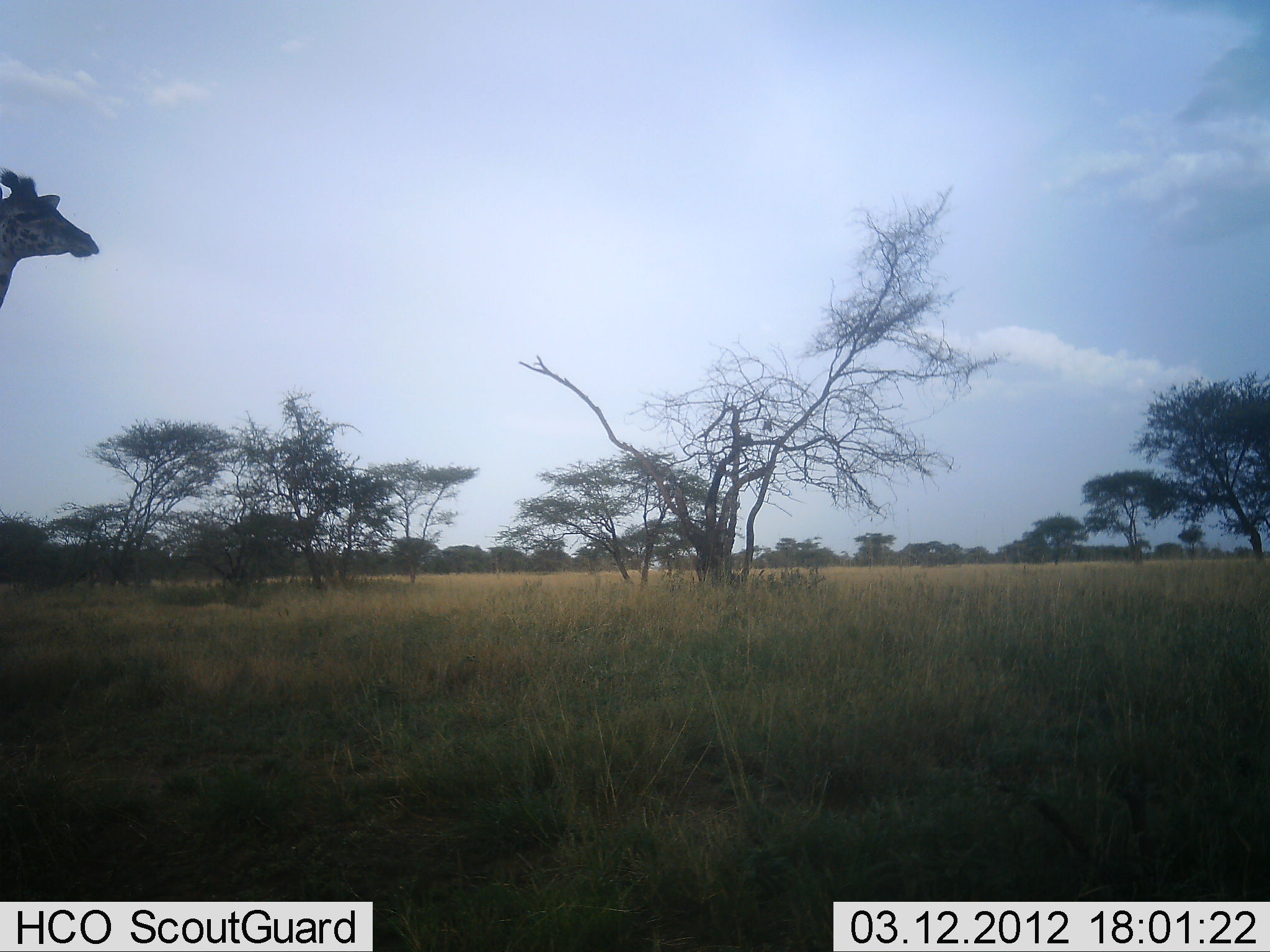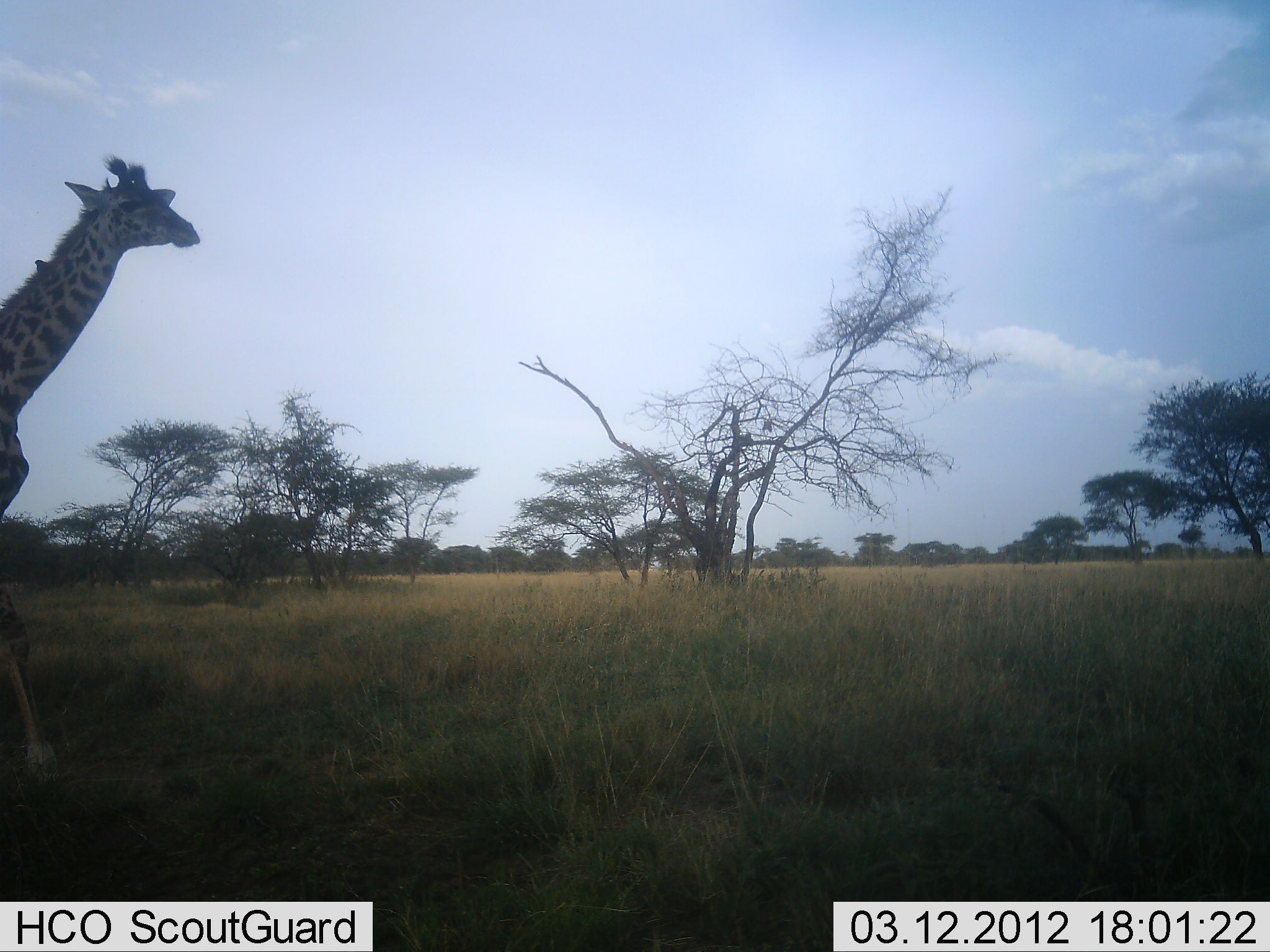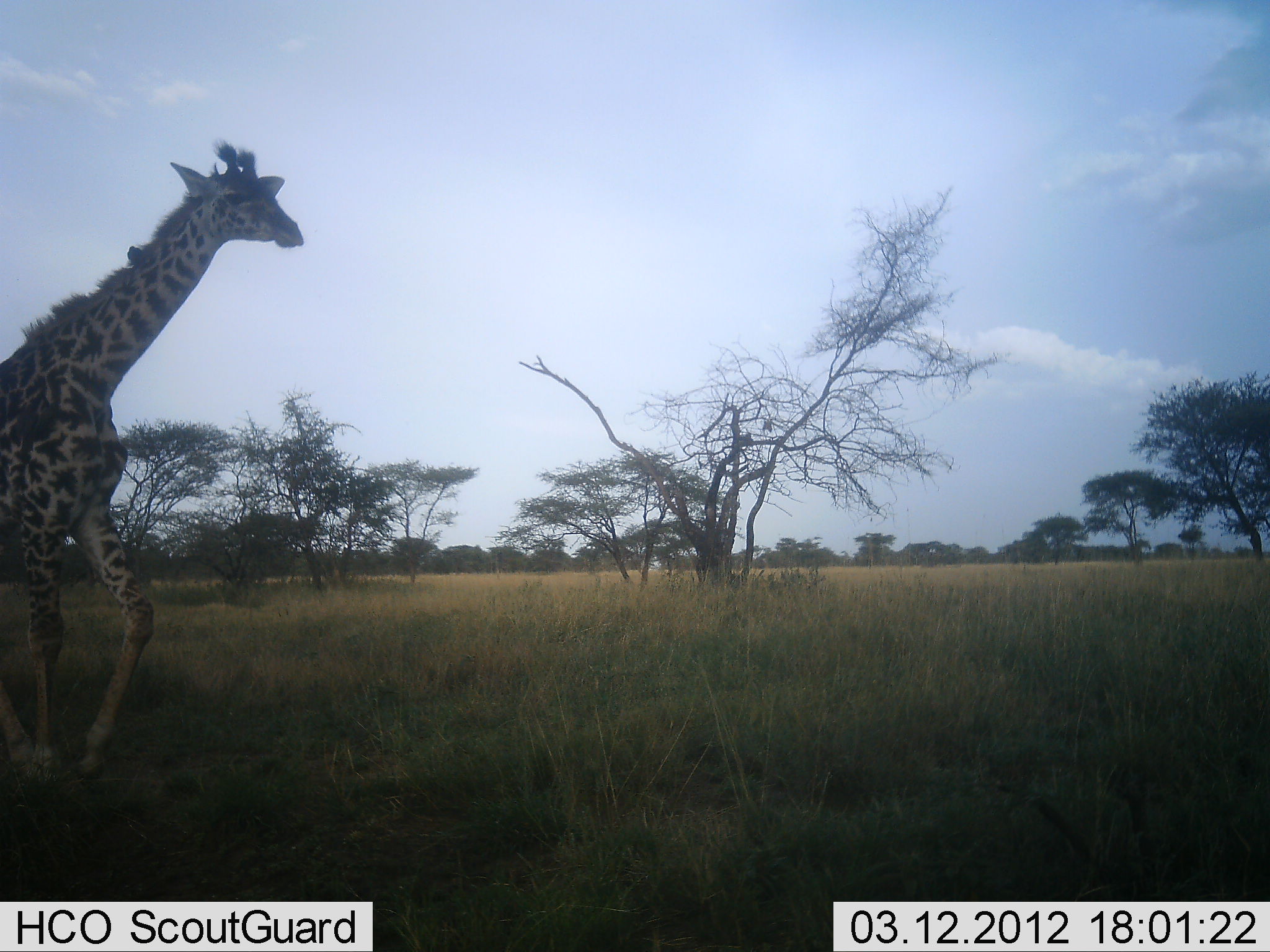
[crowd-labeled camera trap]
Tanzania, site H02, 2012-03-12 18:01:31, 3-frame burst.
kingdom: Animalia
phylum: Chordata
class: Mammalia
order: Artiodactyla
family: Giraffidae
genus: Giraffa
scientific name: Giraffa camelopardalis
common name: giraffe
Giraffe (Giraffa camelopardalis), count 1. Behavior (volunteer vote fractions): standing 0%, resting 0%, moving 100%, interacting 0%. Young present (vote fraction): 0%. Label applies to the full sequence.